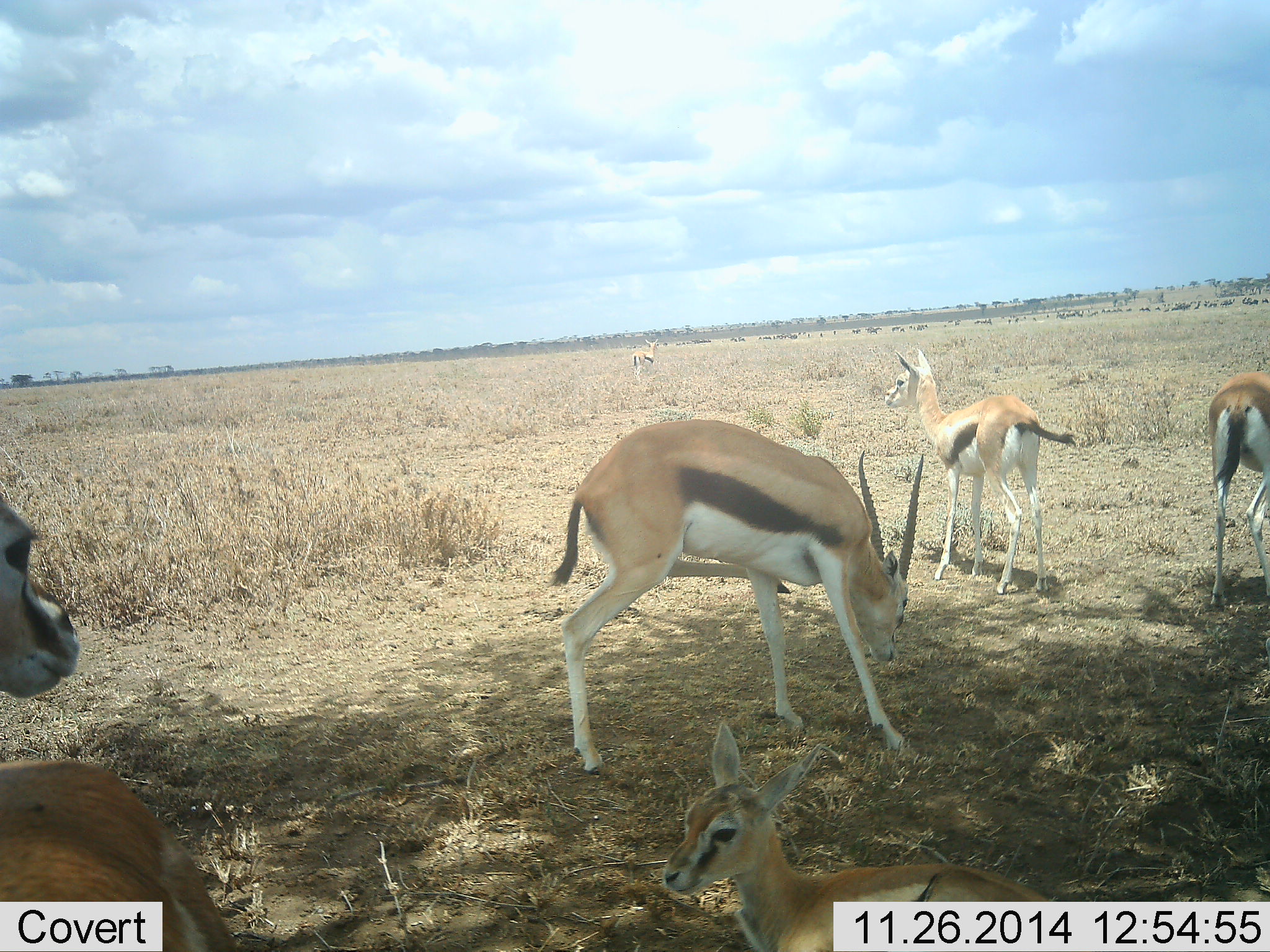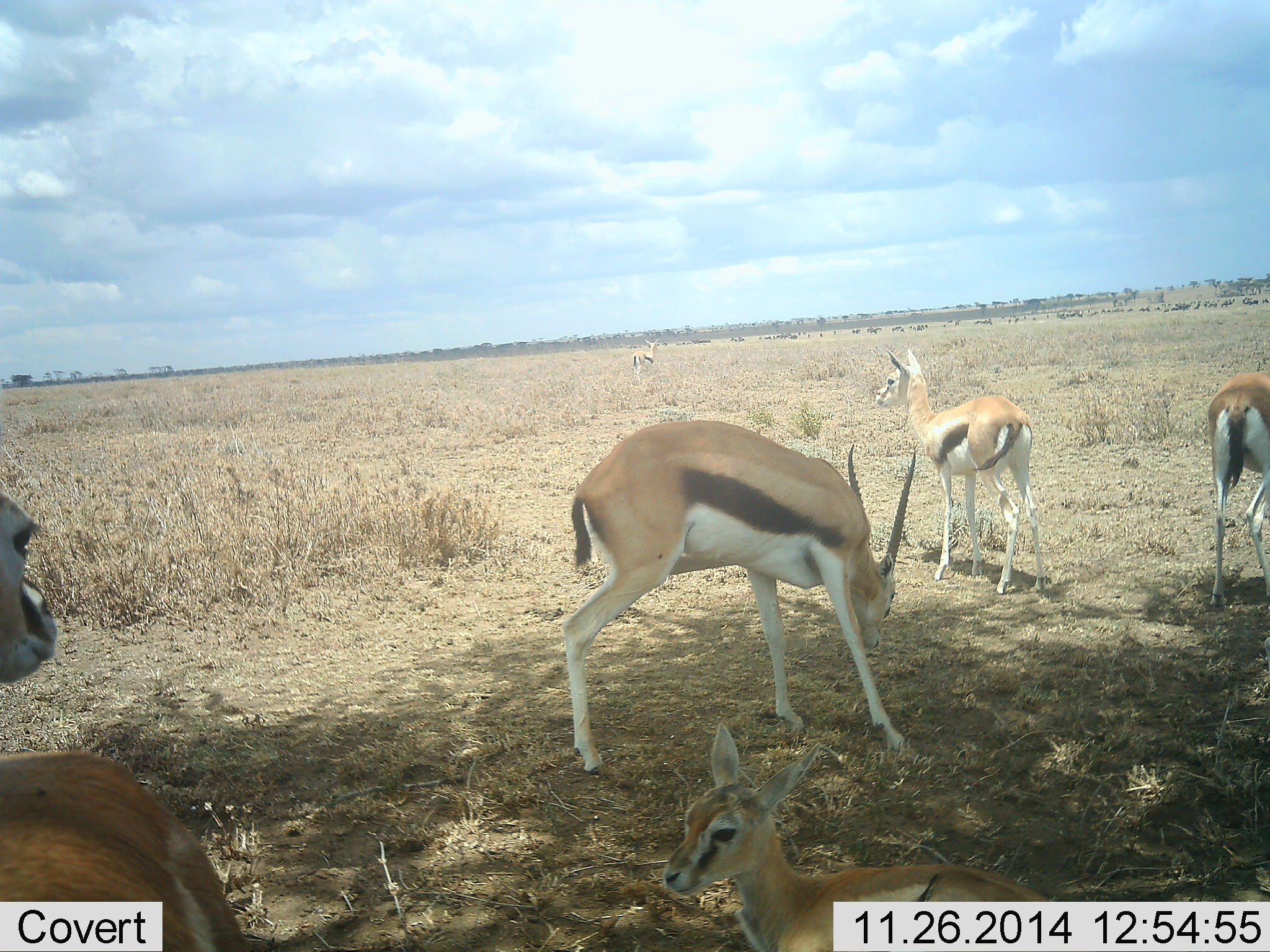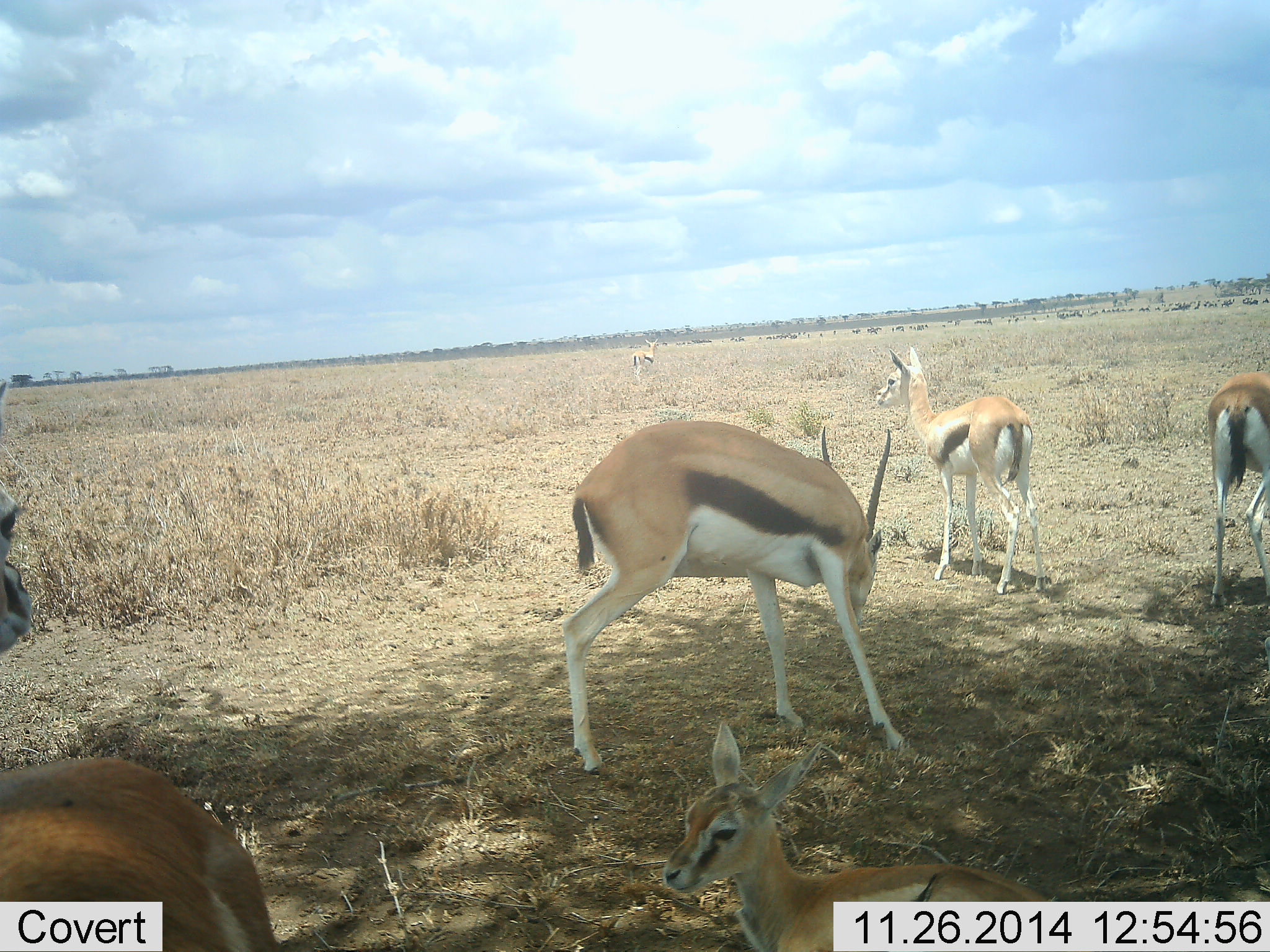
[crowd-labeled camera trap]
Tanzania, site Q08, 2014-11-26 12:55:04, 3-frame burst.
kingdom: Animalia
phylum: Chordata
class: Mammalia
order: Artiodactyla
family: Bovidae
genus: Eudorcas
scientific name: Eudorcas thomsonii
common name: thomson's gazelle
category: gazellethomsons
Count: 6.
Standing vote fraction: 90%.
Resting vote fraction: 70%.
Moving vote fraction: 0%.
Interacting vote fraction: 10%.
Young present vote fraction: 90%.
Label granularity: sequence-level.